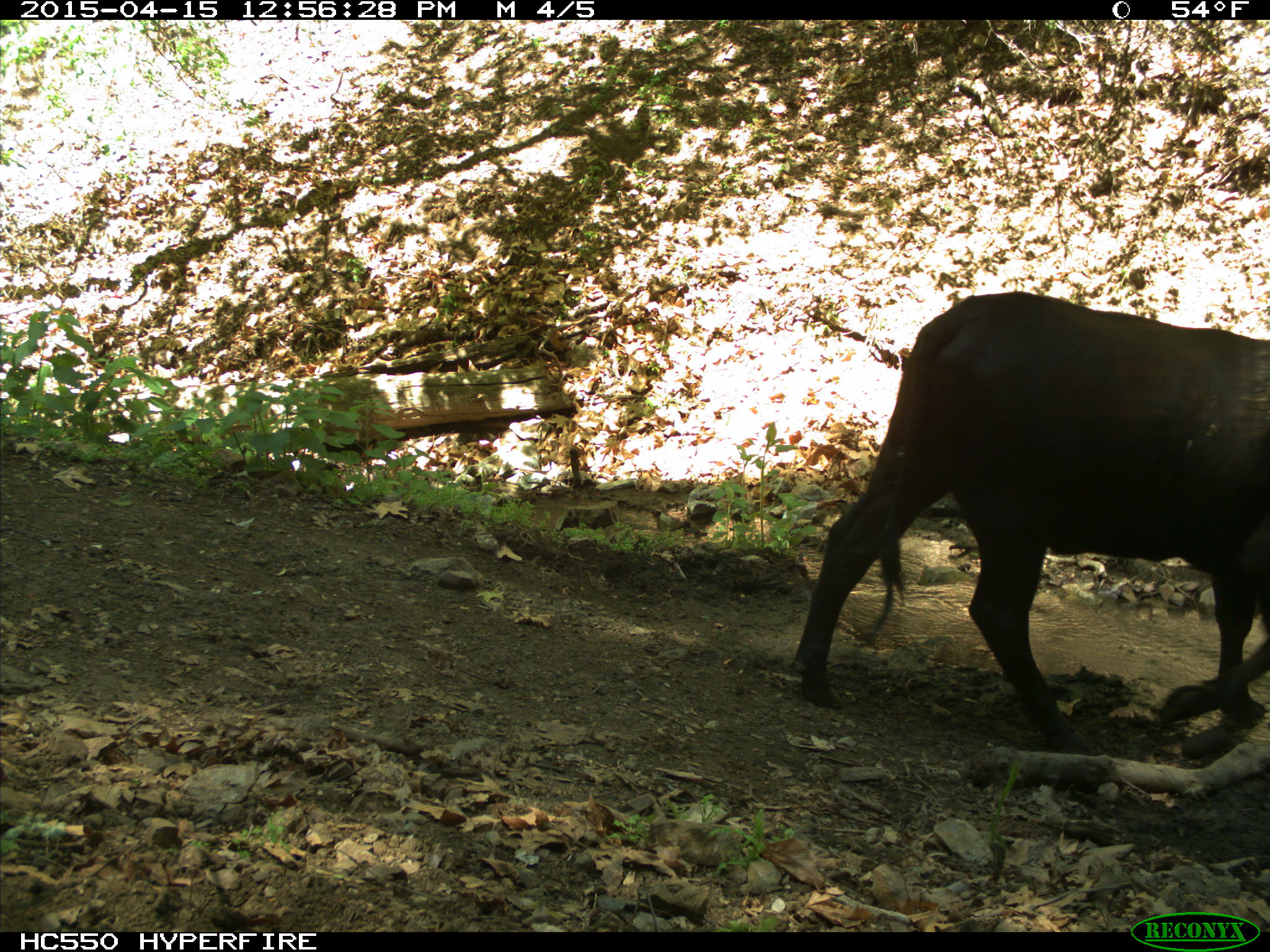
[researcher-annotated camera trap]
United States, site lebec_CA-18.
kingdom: Animalia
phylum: Chordata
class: Mammalia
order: Artiodactyla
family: Bovidae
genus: Bos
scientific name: Bos taurus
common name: domestic cow